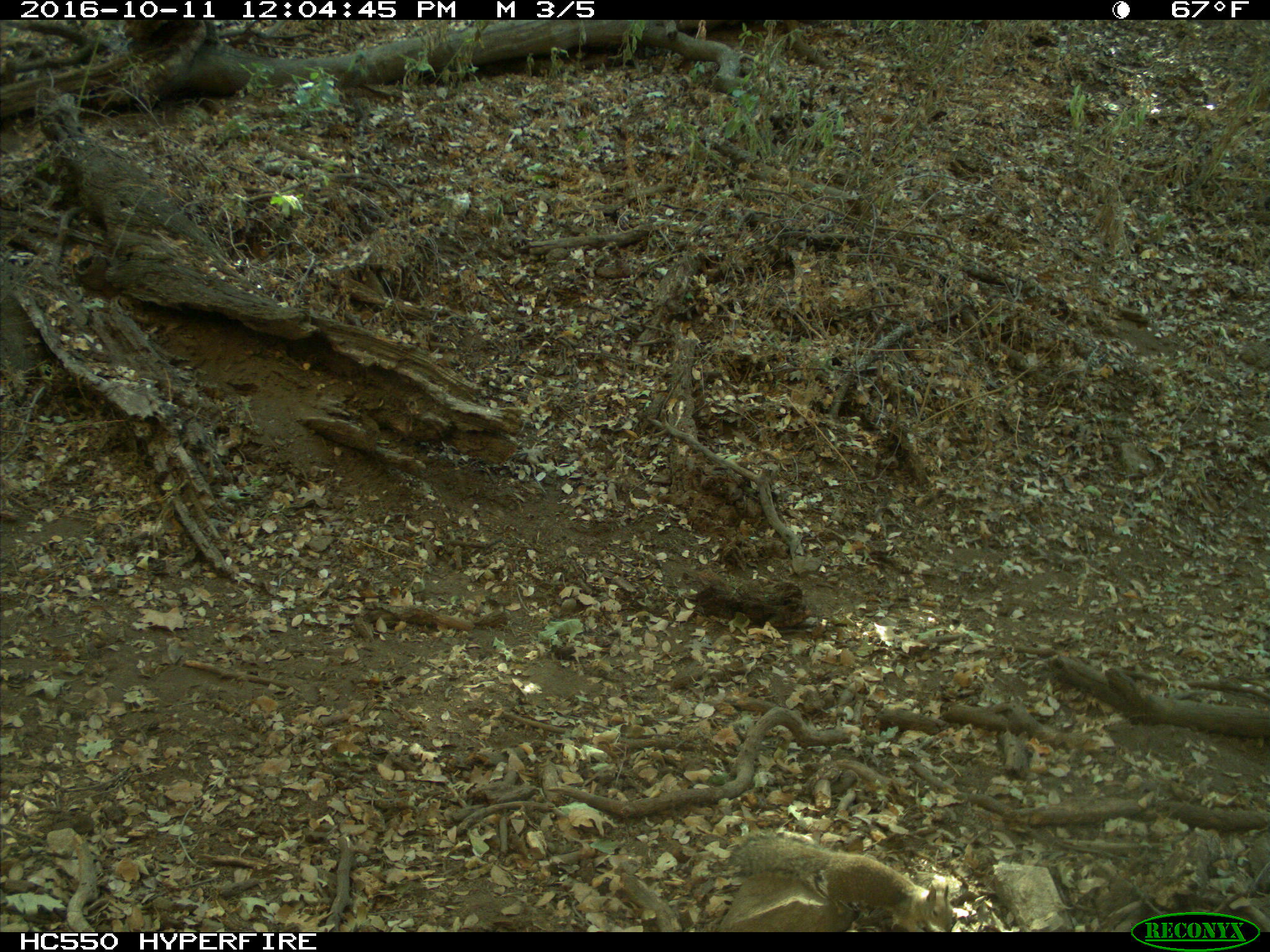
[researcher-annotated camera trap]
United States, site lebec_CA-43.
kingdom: Animalia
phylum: Chordata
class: Mammalia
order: Rodentia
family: Sciuridae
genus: Otospermophilus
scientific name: Otospermophilus beecheyi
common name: california ground squirrel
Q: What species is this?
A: Otospermophilus beecheyi (california ground squirrel).